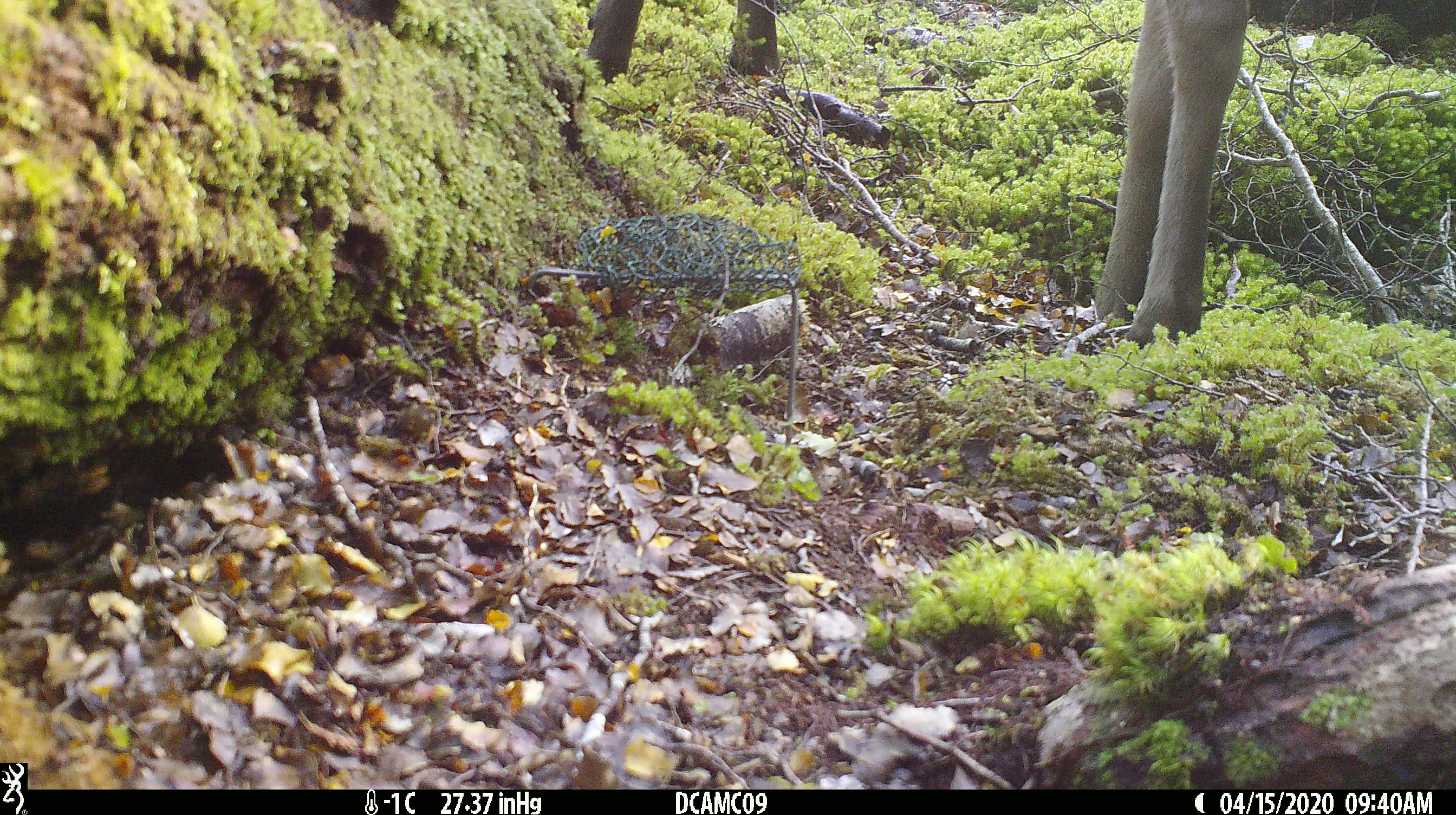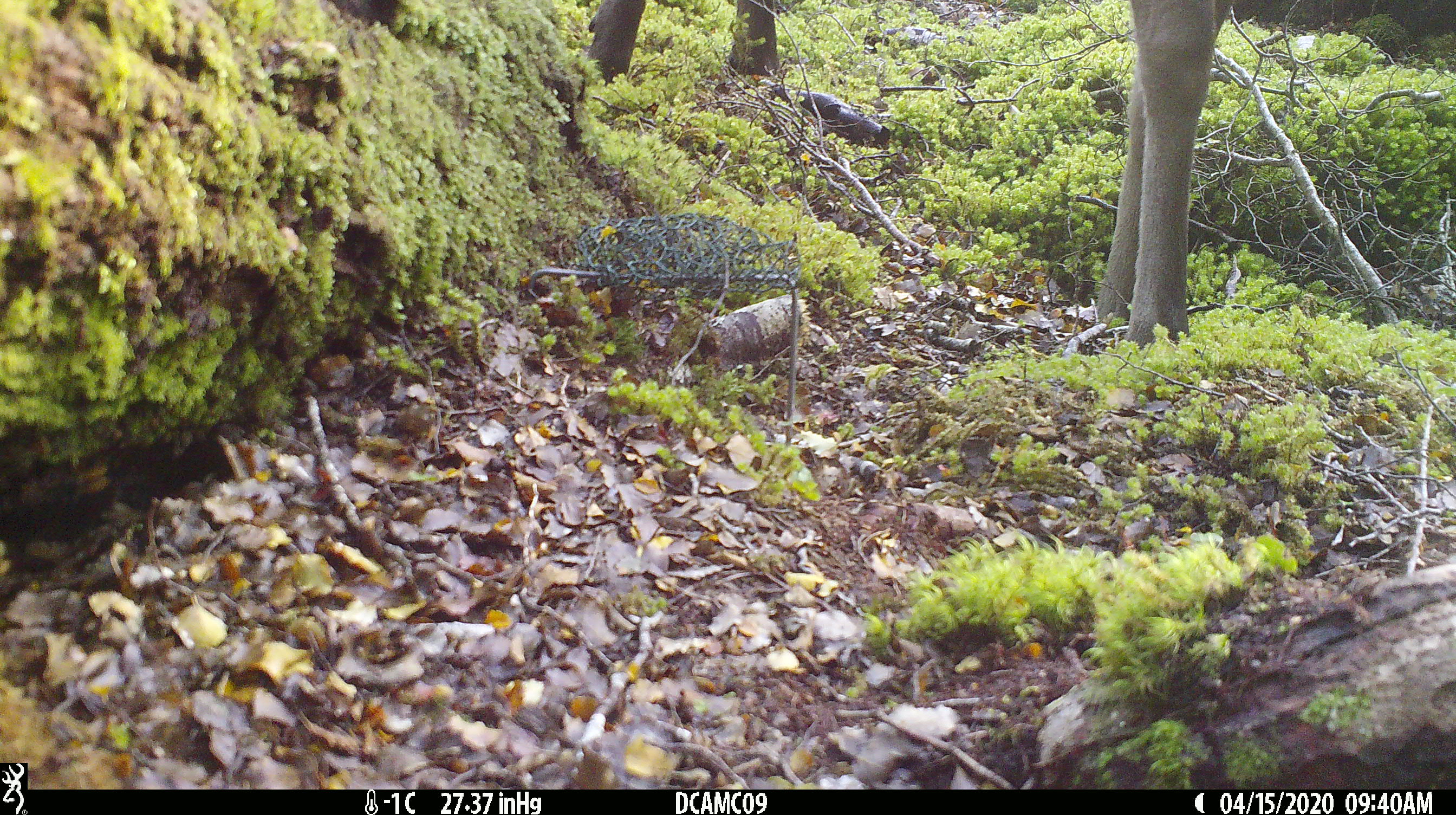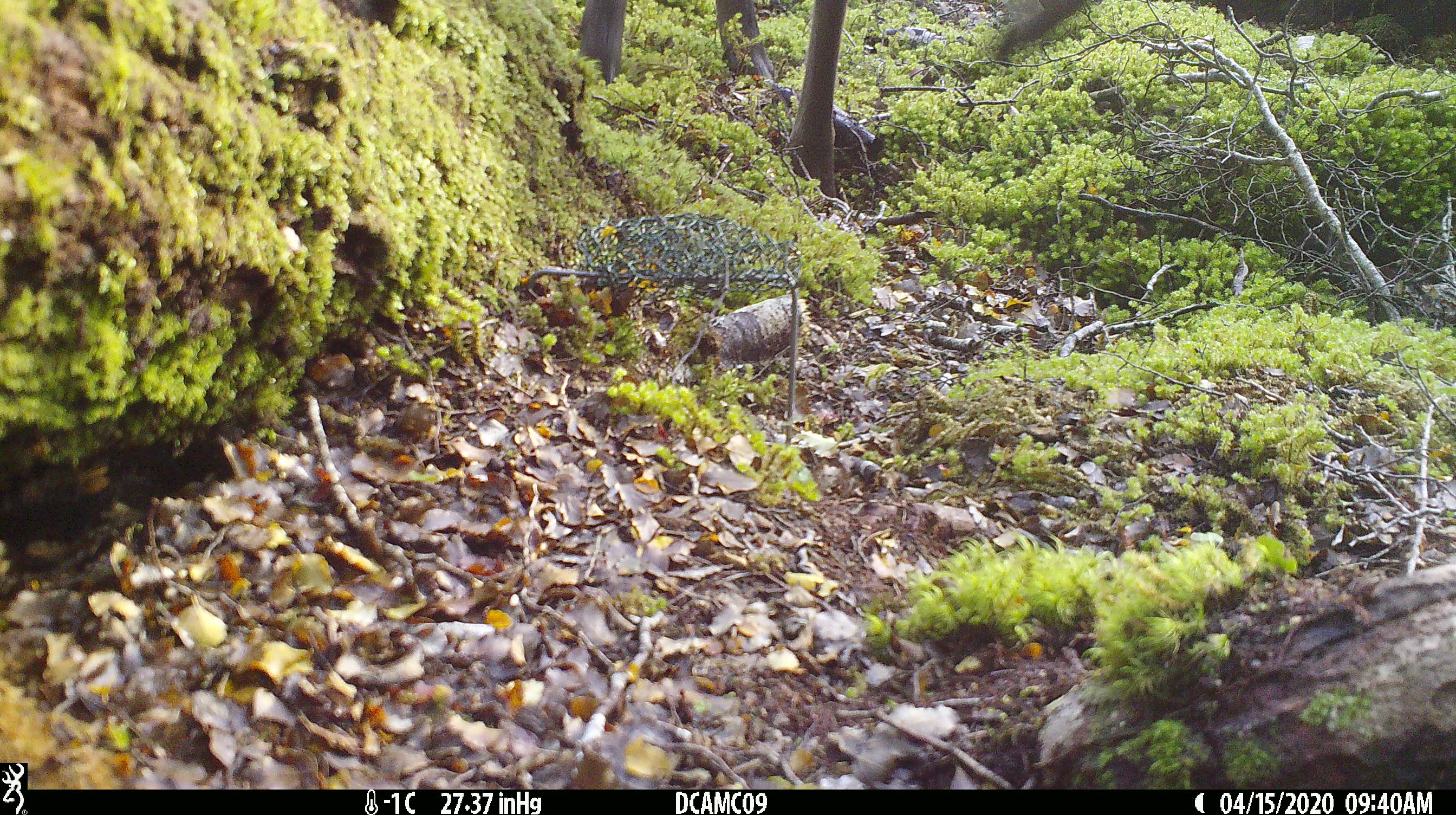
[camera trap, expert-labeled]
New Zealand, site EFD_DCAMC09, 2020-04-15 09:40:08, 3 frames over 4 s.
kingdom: Animalia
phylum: Chordata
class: Mammalia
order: Artiodactyla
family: Cervidae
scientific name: Cervidae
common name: deer